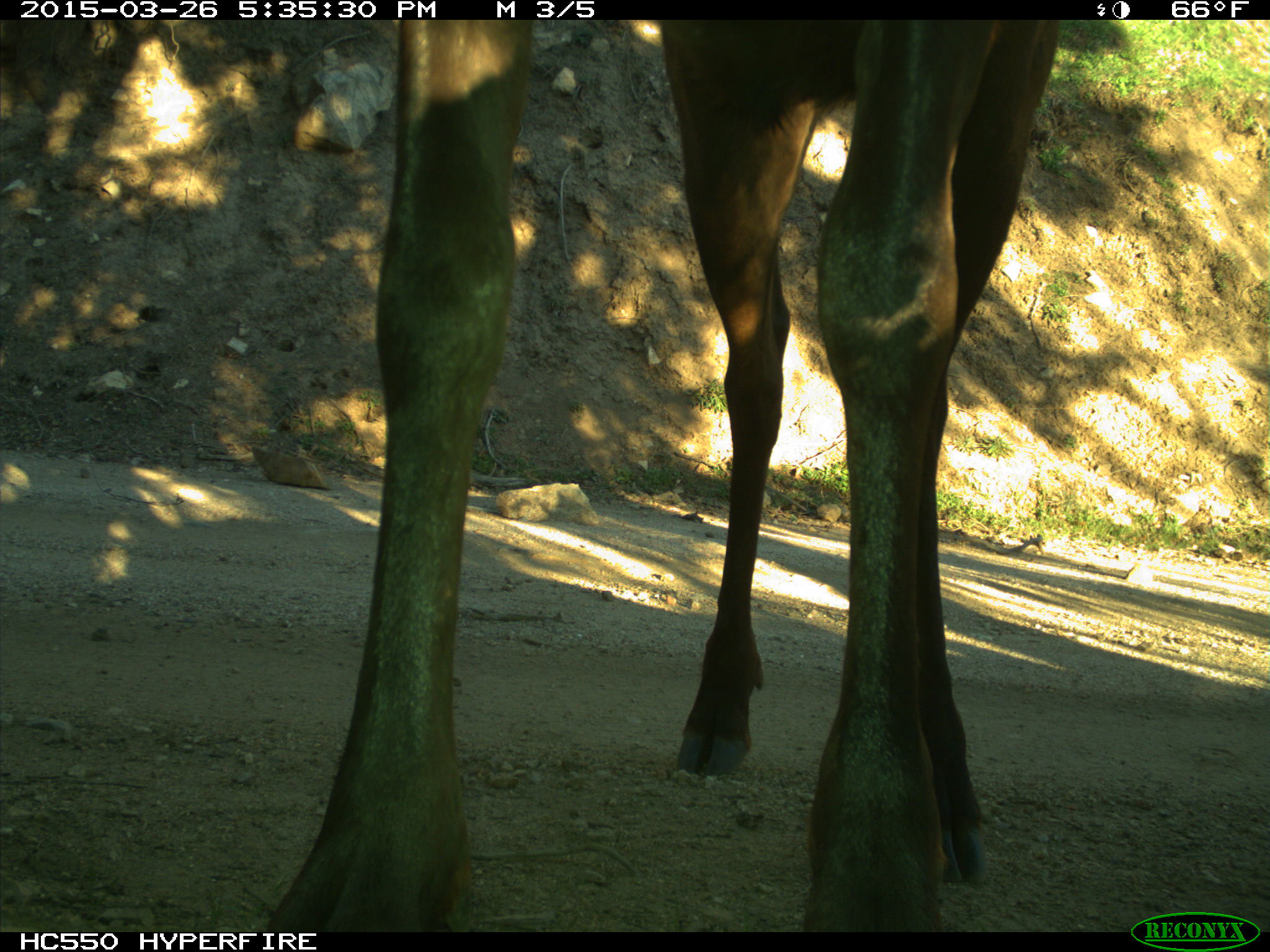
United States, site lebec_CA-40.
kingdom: Animalia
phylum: Chordata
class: Mammalia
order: Artiodactyla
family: Cervidae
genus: Cervus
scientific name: Cervus canadensis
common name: elk